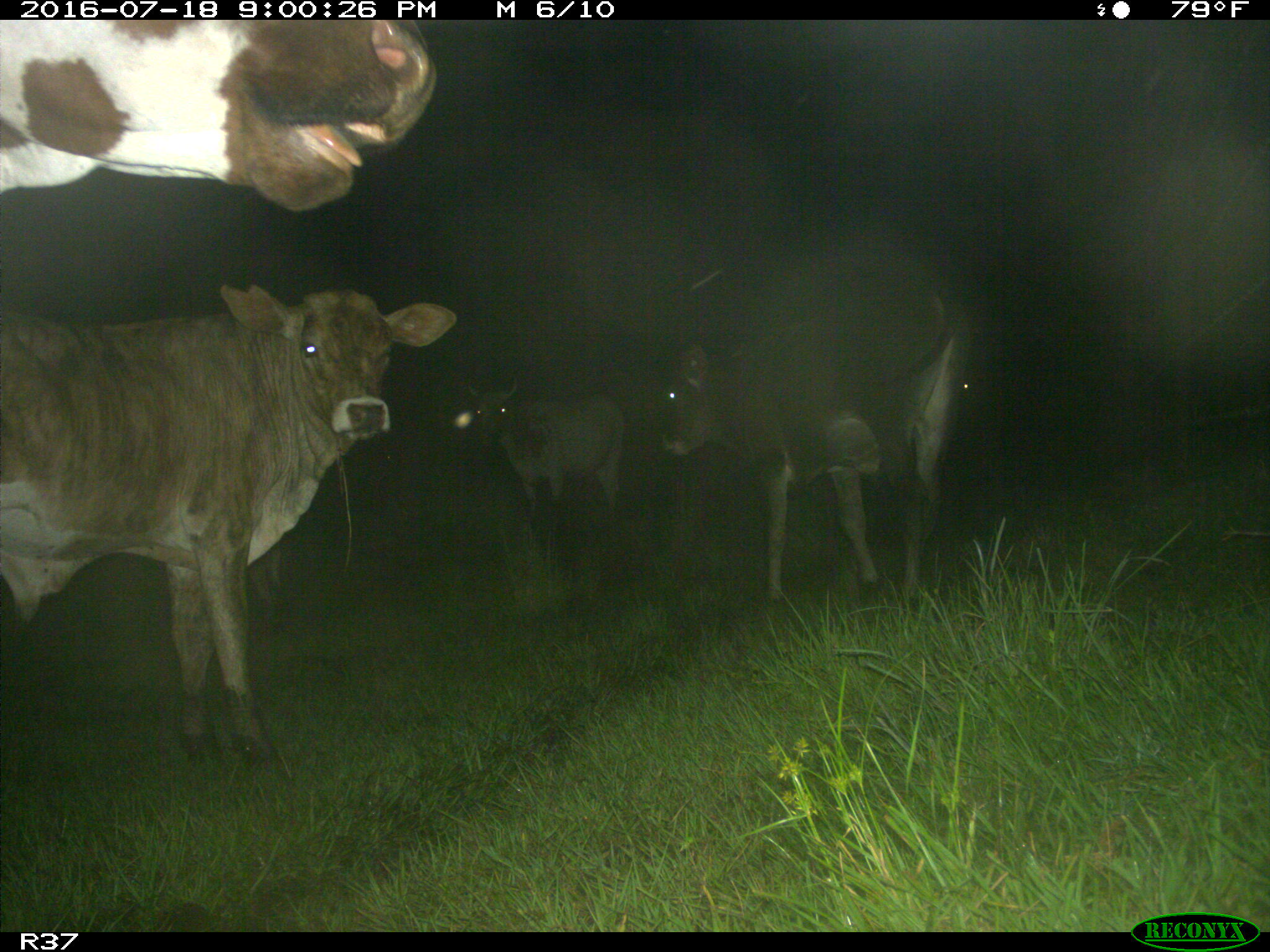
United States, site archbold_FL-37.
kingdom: Animalia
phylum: Chordata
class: Mammalia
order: Artiodactyla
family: Bovidae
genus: Bos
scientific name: Bos taurus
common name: domestic cow